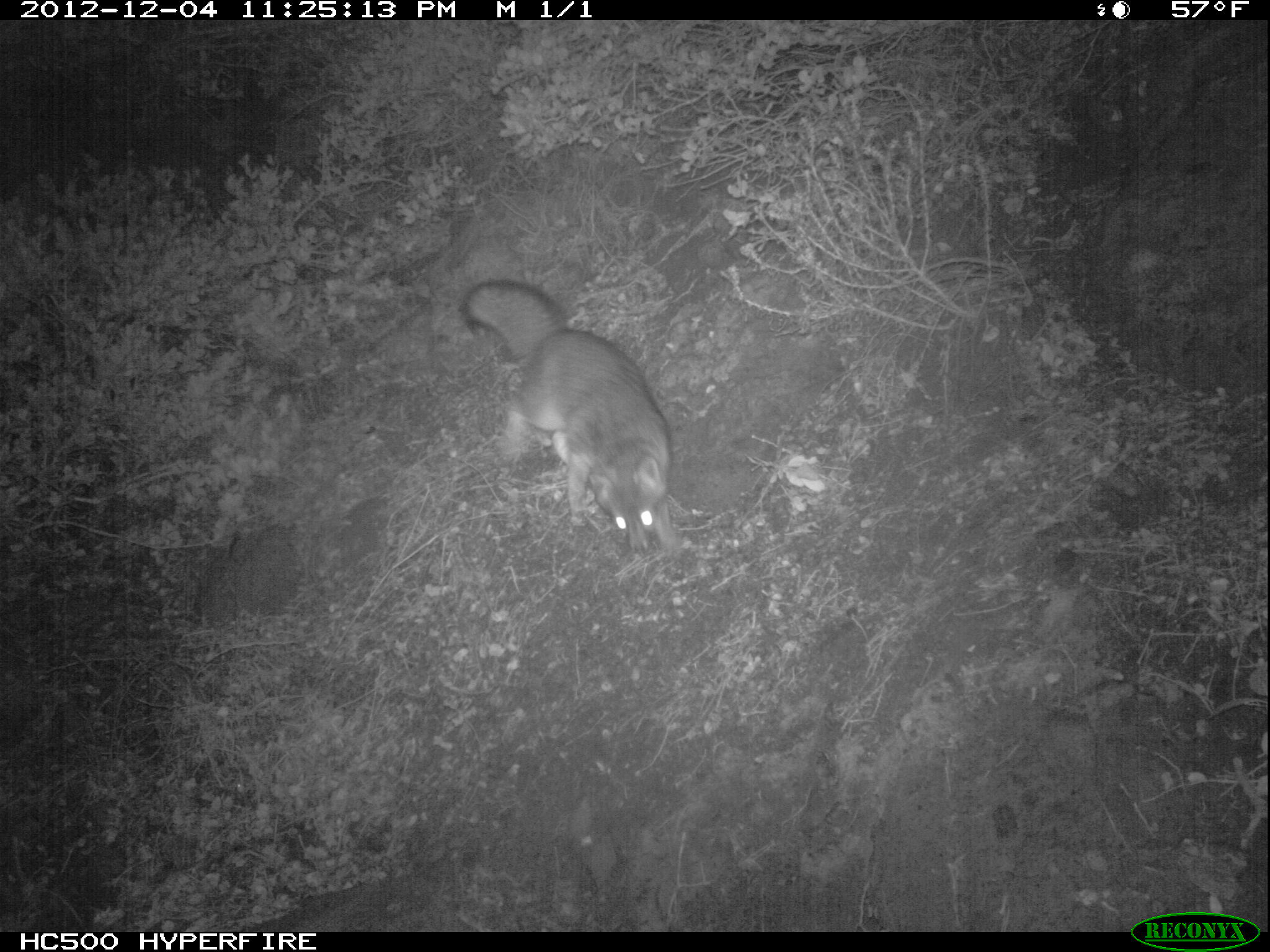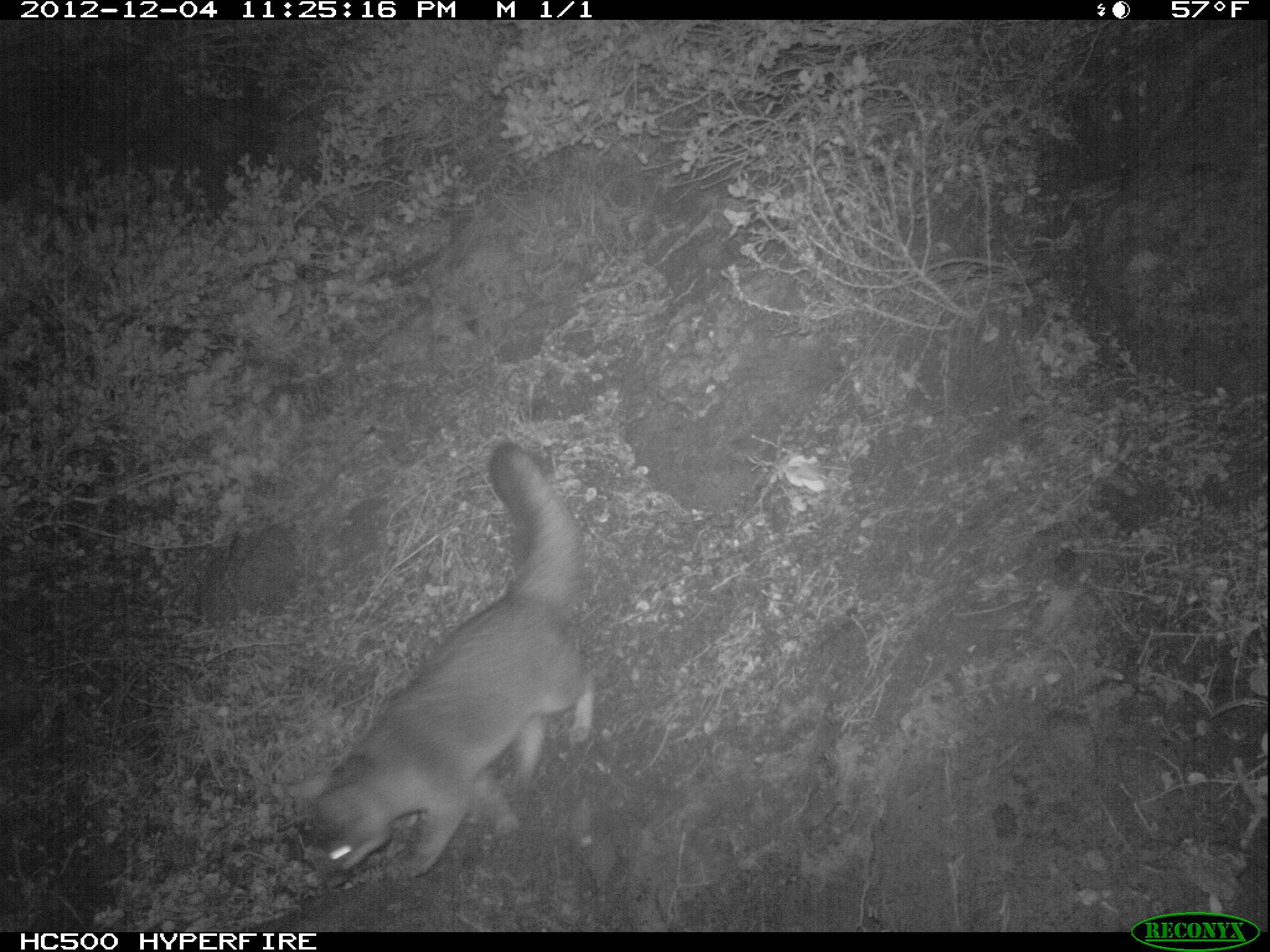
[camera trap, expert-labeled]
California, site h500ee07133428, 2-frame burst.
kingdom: Animalia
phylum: Chordata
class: Mammalia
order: Carnivora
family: Canidae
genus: Urocyon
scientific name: Urocyon littoralis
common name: island fox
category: fox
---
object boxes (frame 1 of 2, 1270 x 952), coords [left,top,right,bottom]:
fox: [460,281,686,560]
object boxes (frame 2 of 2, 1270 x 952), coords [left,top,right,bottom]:
fox: [281,443,594,879]